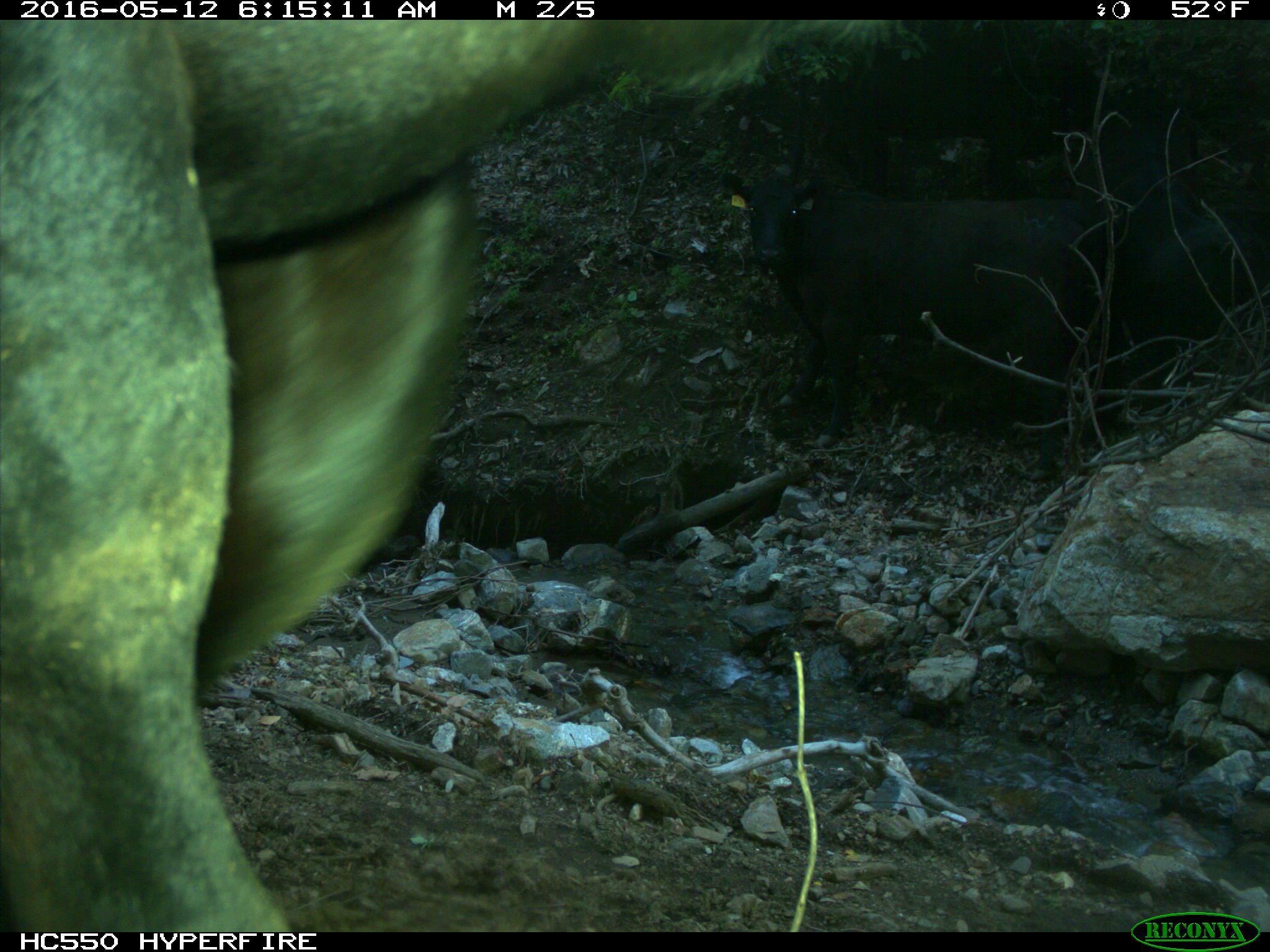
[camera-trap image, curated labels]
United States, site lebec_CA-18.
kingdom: Animalia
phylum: Chordata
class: Mammalia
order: Artiodactyla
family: Bovidae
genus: Bos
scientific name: Bos taurus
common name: domestic cow